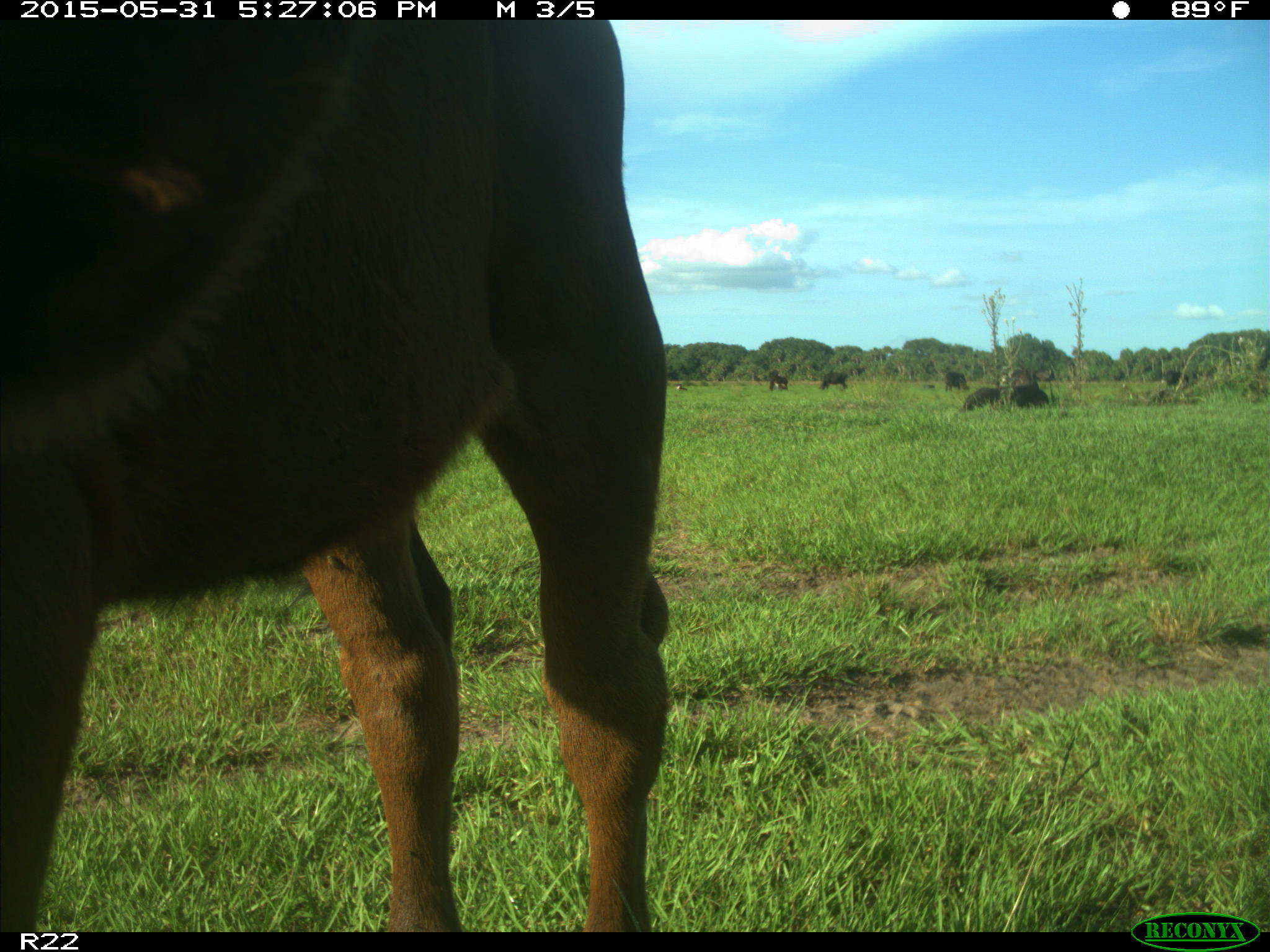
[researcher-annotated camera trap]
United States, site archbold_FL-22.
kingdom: Animalia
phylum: Chordata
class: Mammalia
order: Artiodactyla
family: Bovidae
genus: Bos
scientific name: Bos taurus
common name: domestic cow